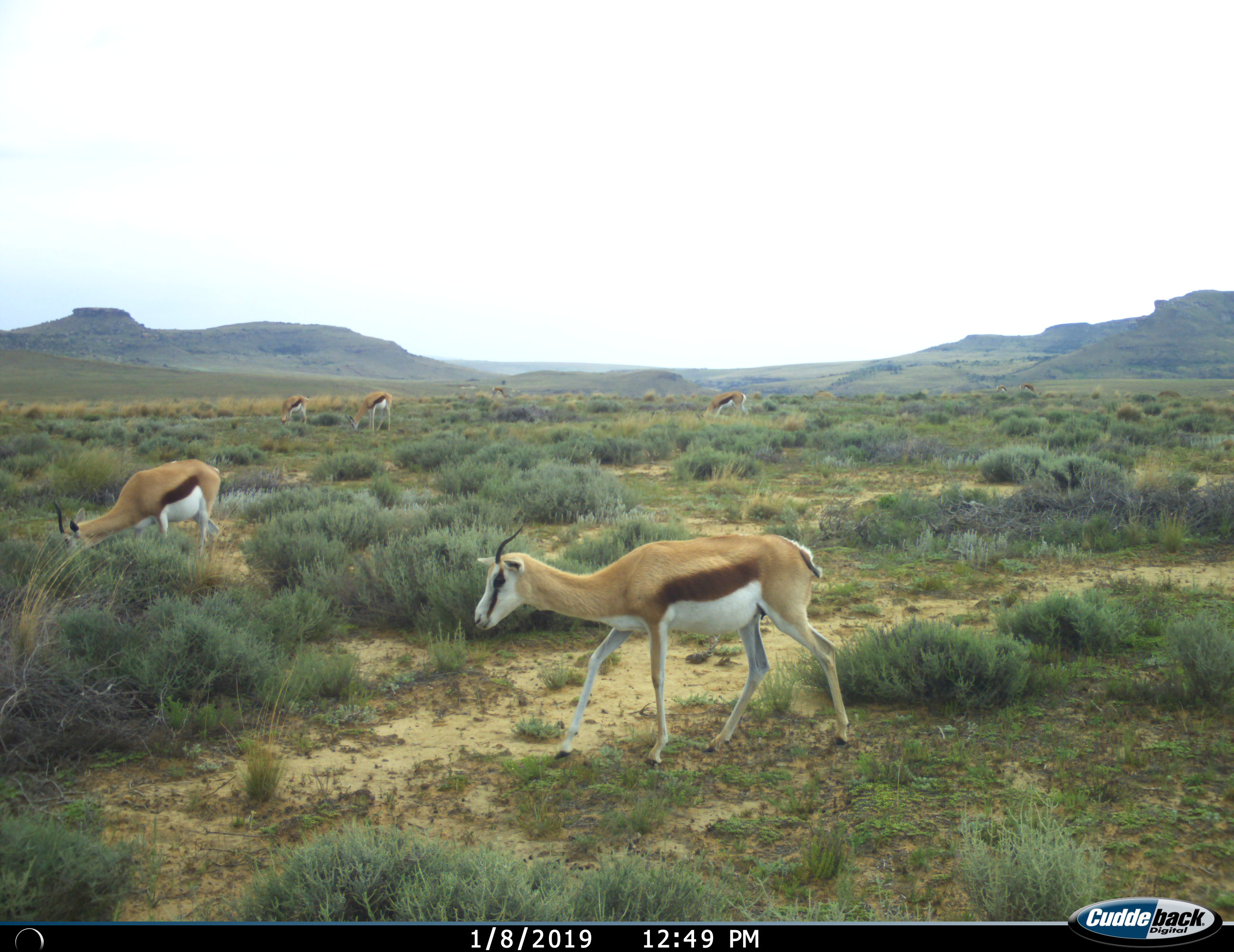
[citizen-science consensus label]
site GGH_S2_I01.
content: unidentified animal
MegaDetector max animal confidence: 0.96